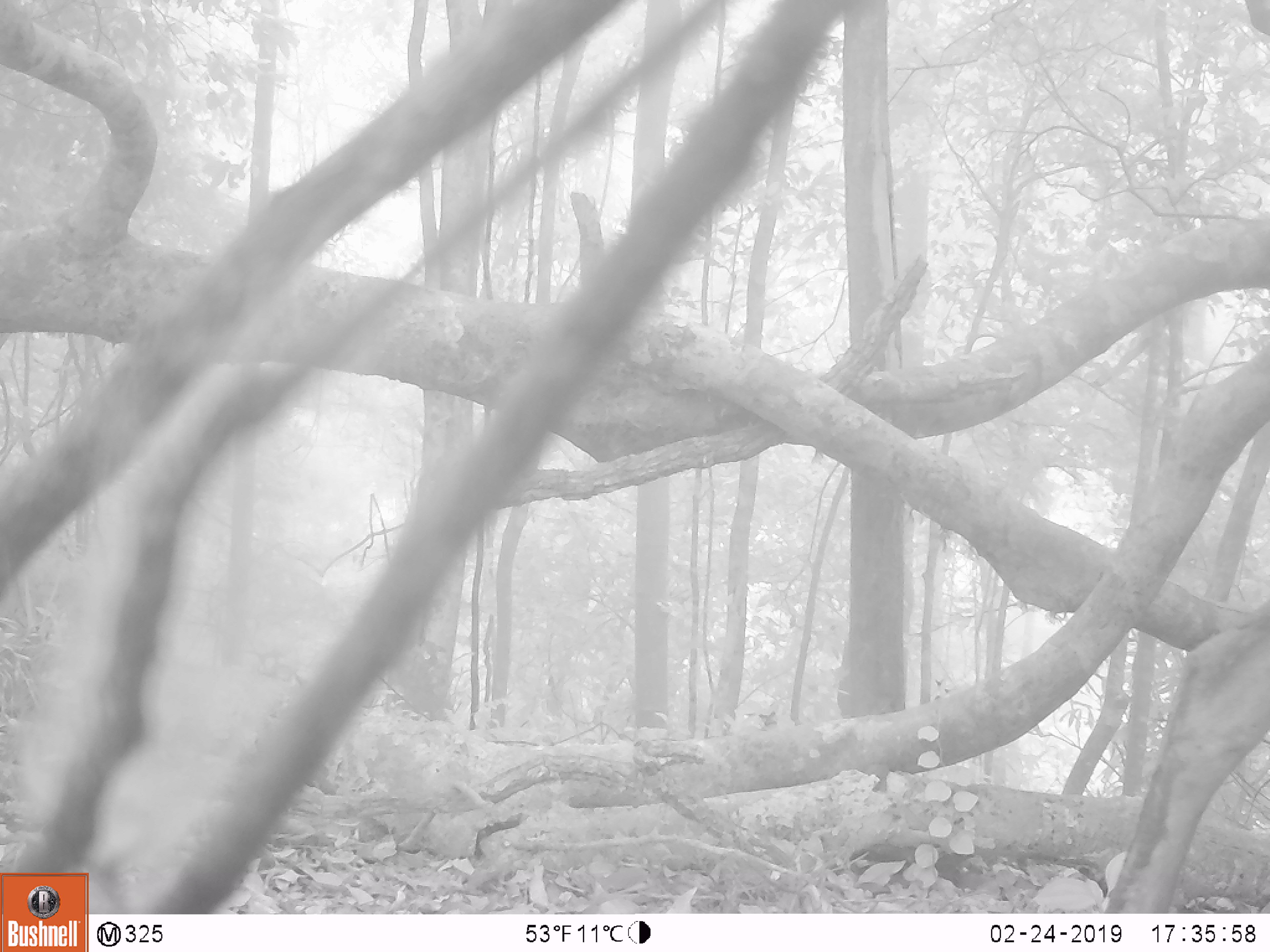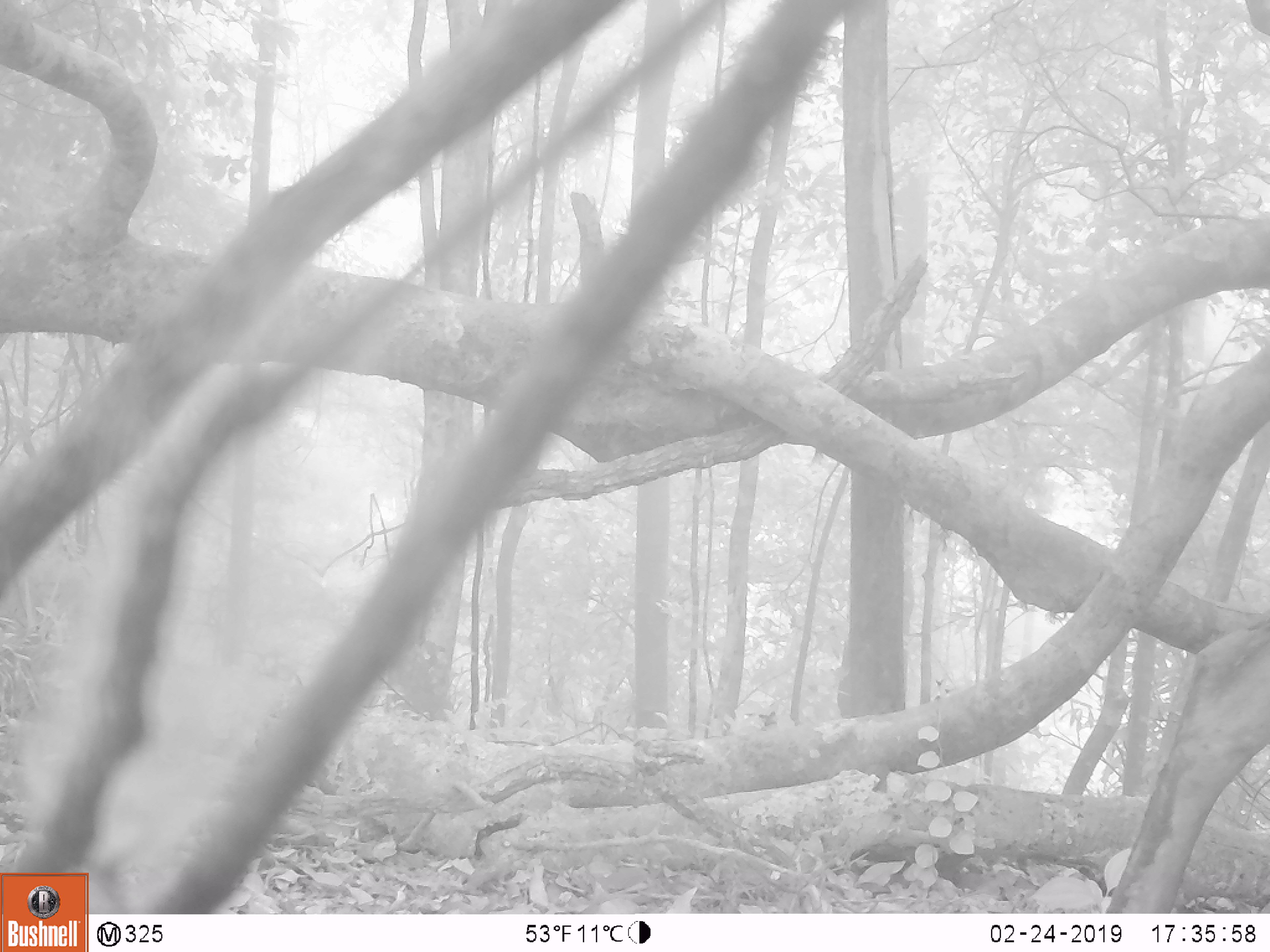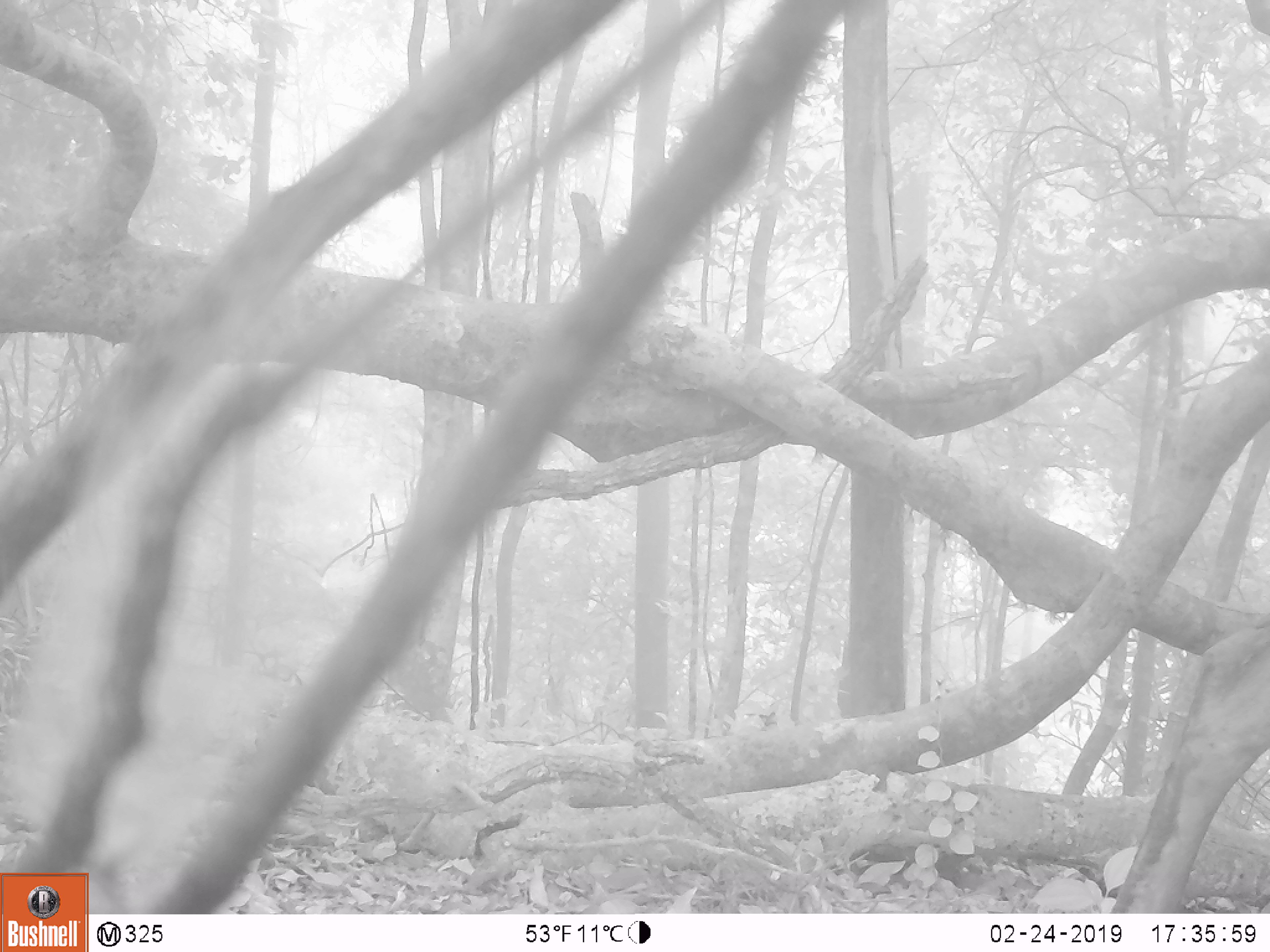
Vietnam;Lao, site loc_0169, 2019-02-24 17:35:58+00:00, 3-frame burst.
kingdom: Animalia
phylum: Chordata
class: Mammalia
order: Artiodactyla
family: Cervidae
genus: Rusa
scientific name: Rusa unicolor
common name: sambar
Sambar (Rusa unicolor). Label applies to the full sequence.